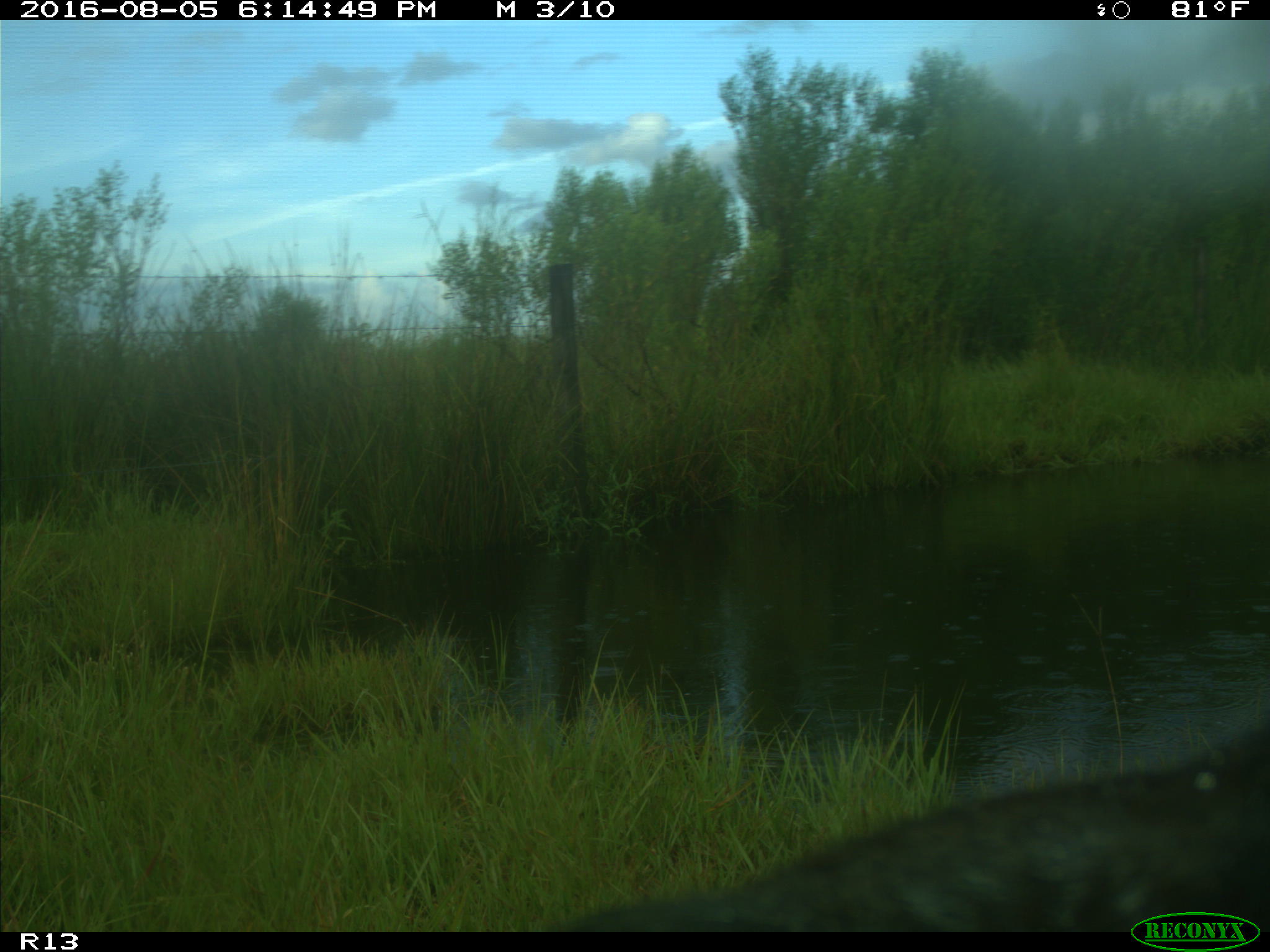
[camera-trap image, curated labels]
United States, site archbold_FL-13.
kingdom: Animalia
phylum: Chordata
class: Mammalia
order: Artiodactyla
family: Bovidae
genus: Bos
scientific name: Bos taurus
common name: domestic cow